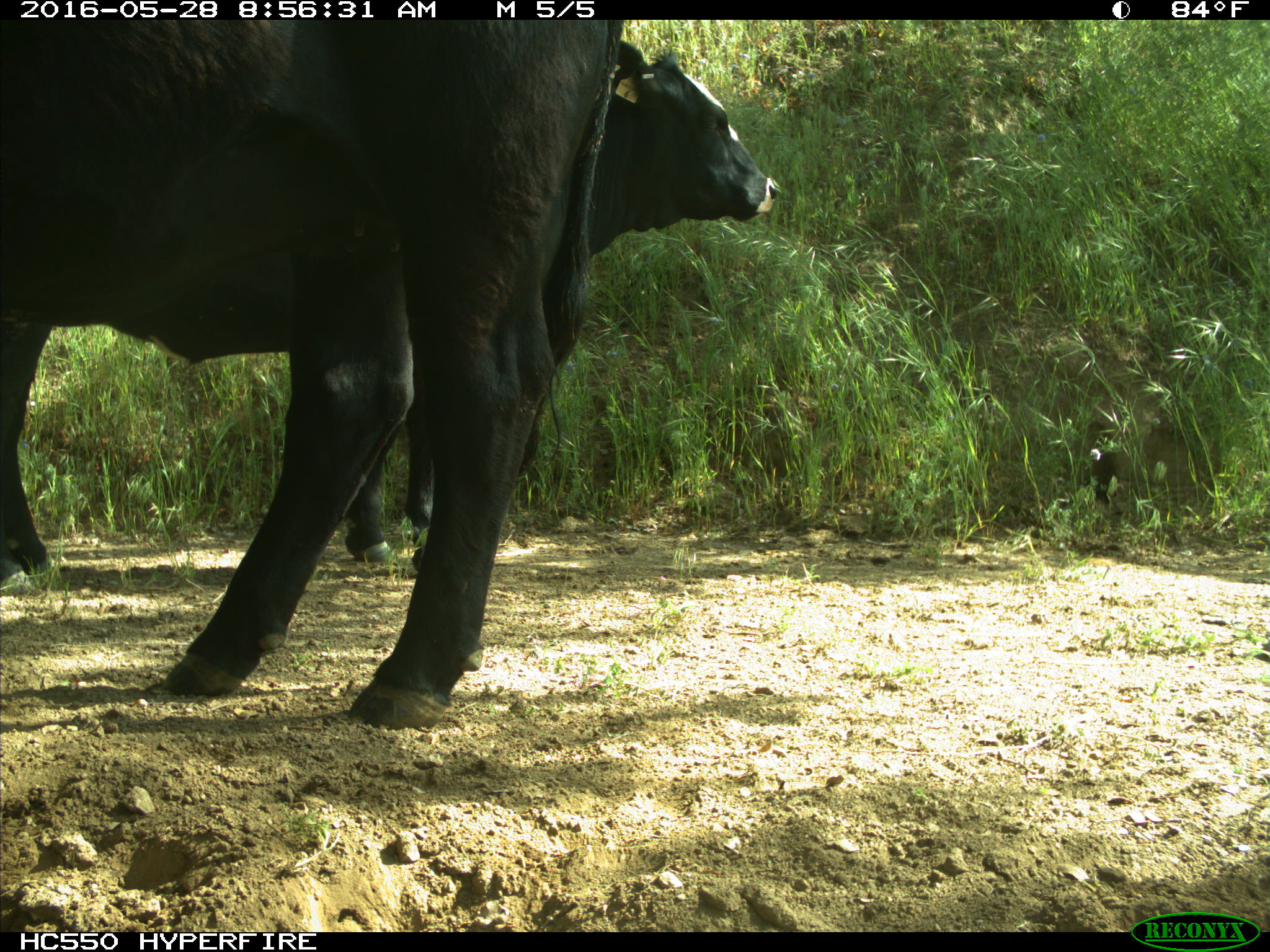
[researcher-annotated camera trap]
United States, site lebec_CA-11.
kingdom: Animalia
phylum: Chordata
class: Mammalia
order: Artiodactyla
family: Bovidae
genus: Bos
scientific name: Bos taurus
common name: domestic cow